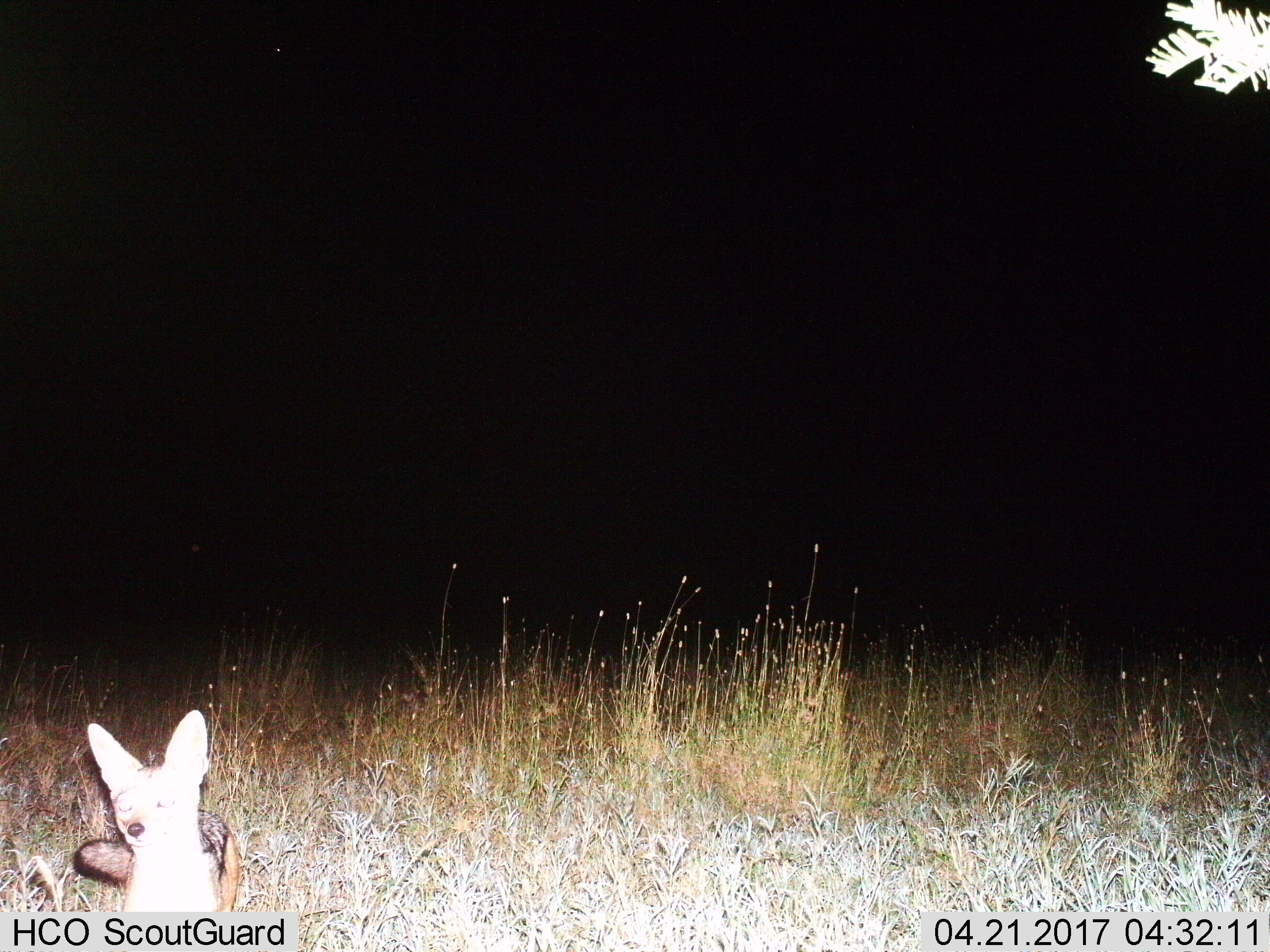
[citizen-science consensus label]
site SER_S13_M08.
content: unidentified animal